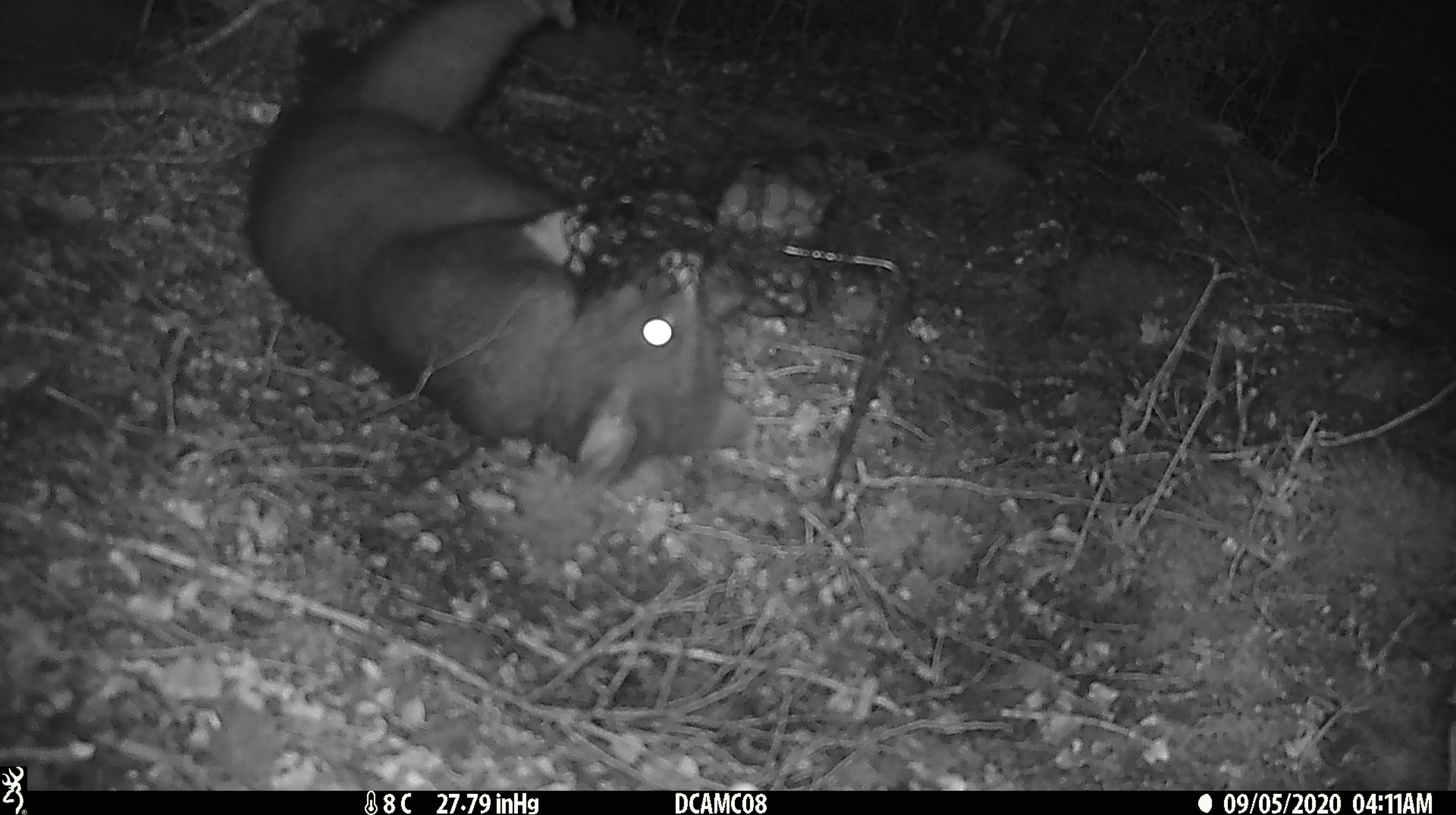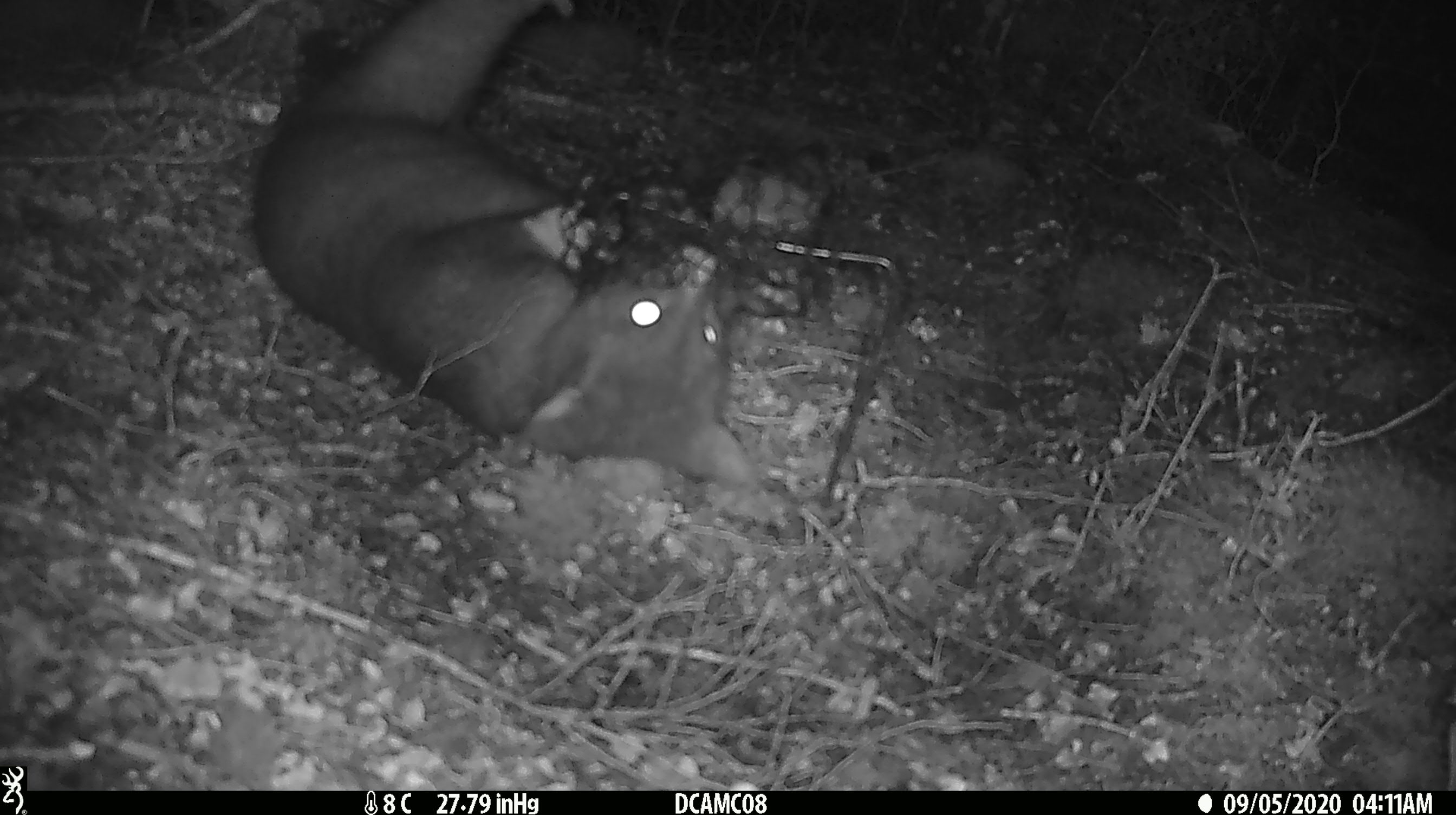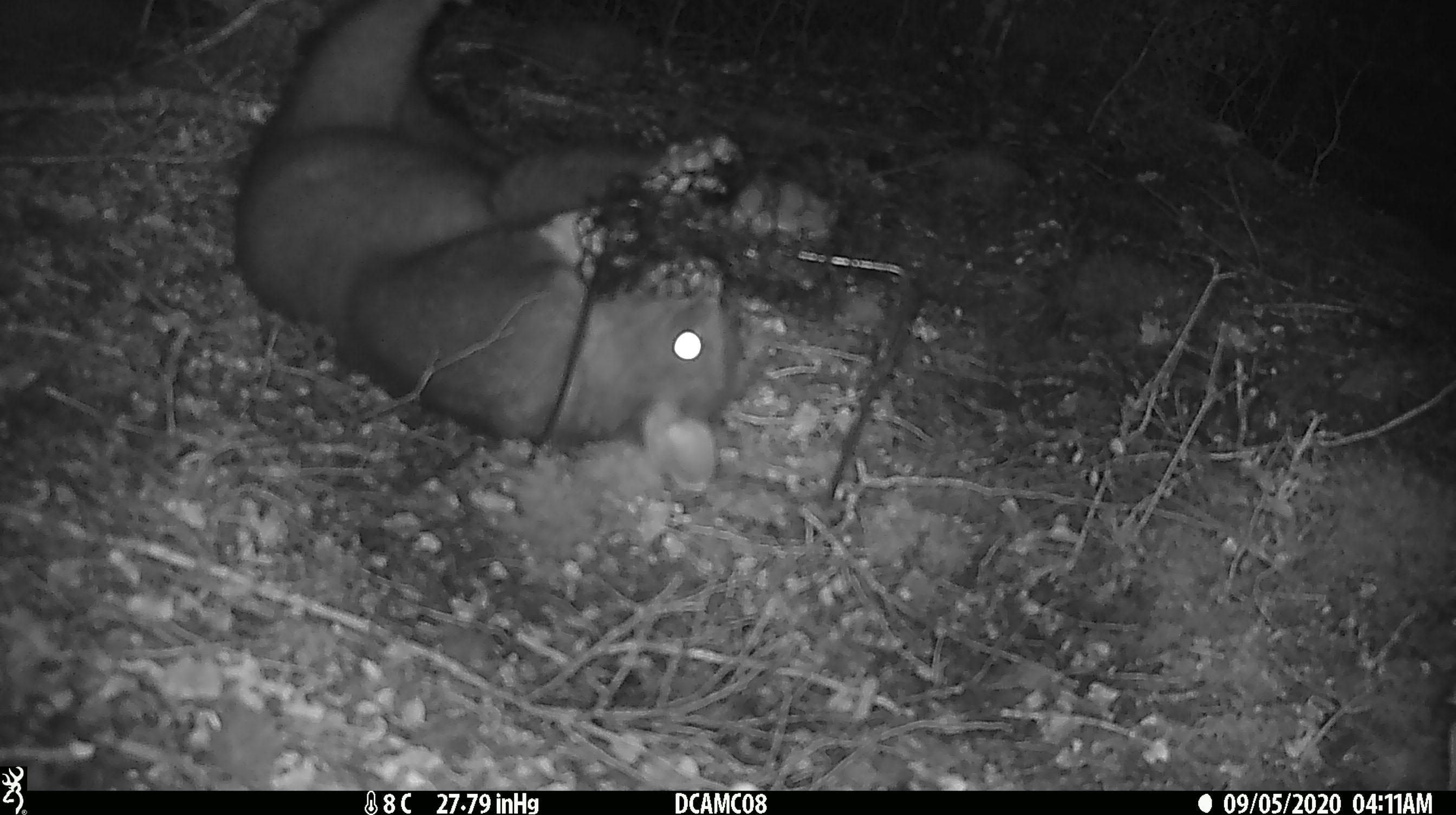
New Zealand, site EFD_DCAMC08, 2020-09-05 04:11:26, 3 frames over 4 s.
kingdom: Animalia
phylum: Chordata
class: Mammalia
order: Diprotodontia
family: Phalangeridae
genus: Trichosurus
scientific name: Trichosurus vulpecula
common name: common brushtail possum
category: possum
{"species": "possum (common brushtail possum) (Trichosurus vulpecula)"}